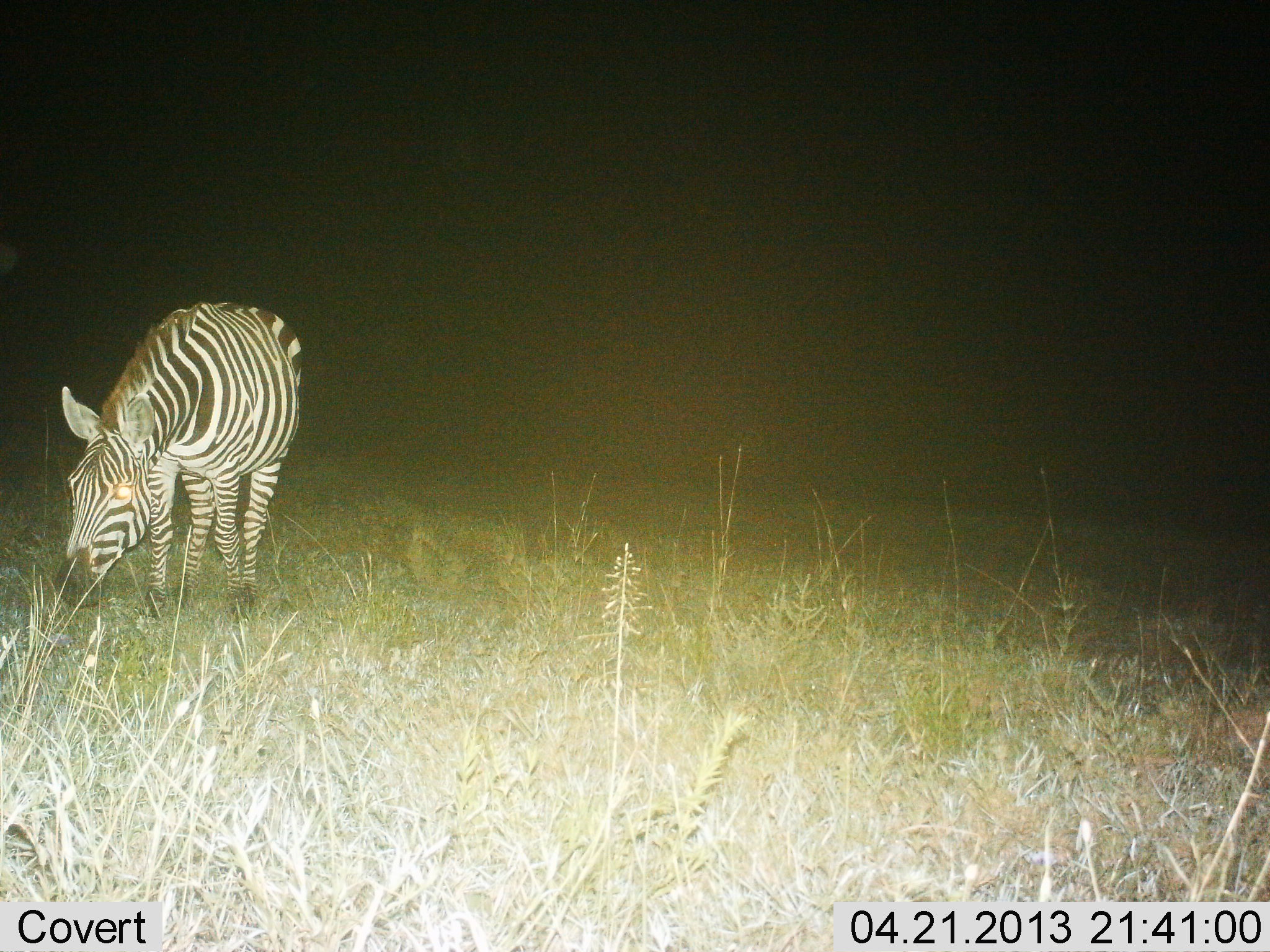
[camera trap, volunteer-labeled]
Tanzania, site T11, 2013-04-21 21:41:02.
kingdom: Animalia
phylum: Chordata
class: Mammalia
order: Perissodactyla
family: Equidae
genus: Equus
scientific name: Equus quagga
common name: plains zebra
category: zebra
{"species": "zebra (plains zebra) (Equus quagga)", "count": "1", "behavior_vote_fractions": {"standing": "28%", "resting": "3%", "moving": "8%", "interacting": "0%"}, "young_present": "0%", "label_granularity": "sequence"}